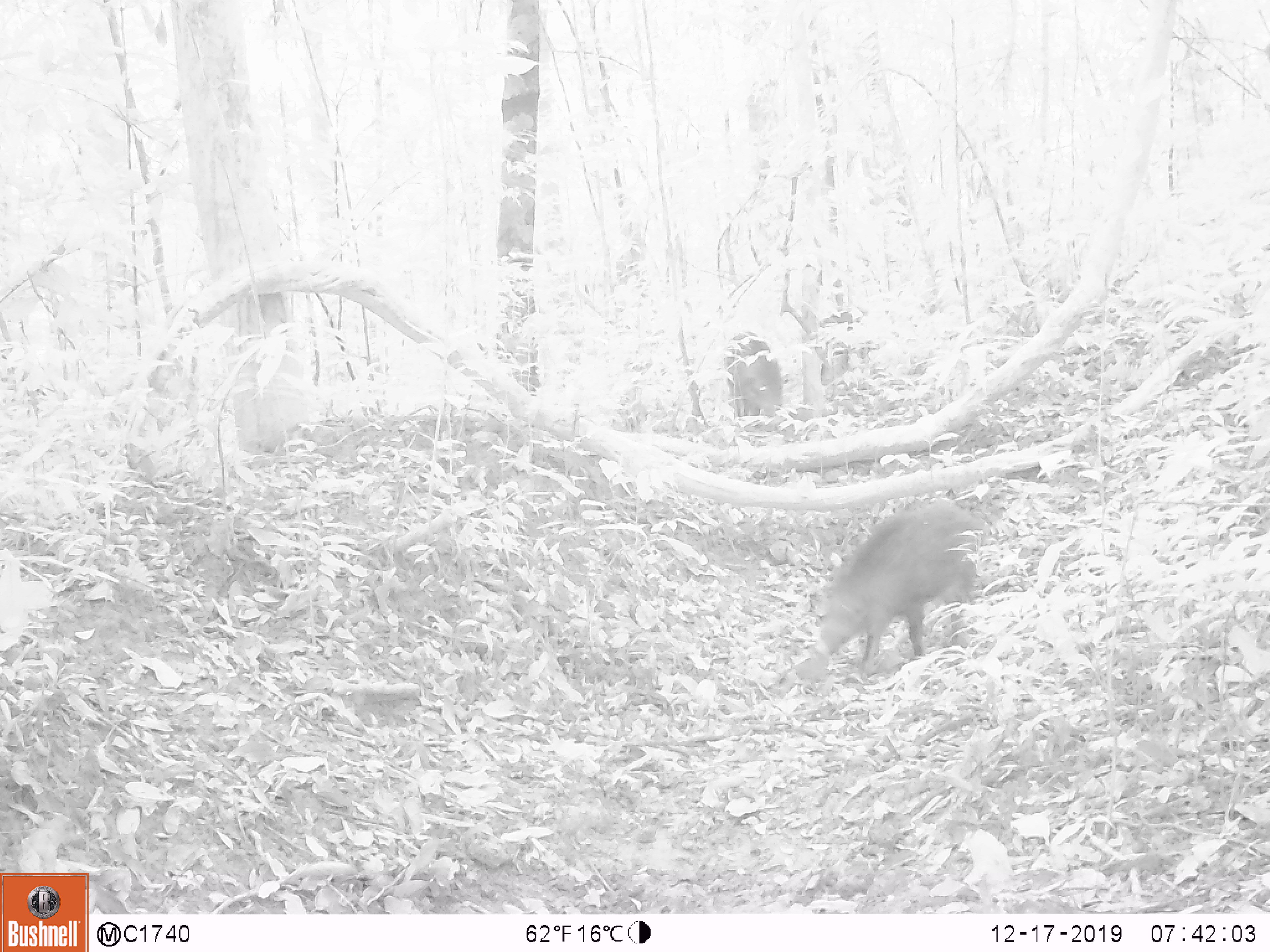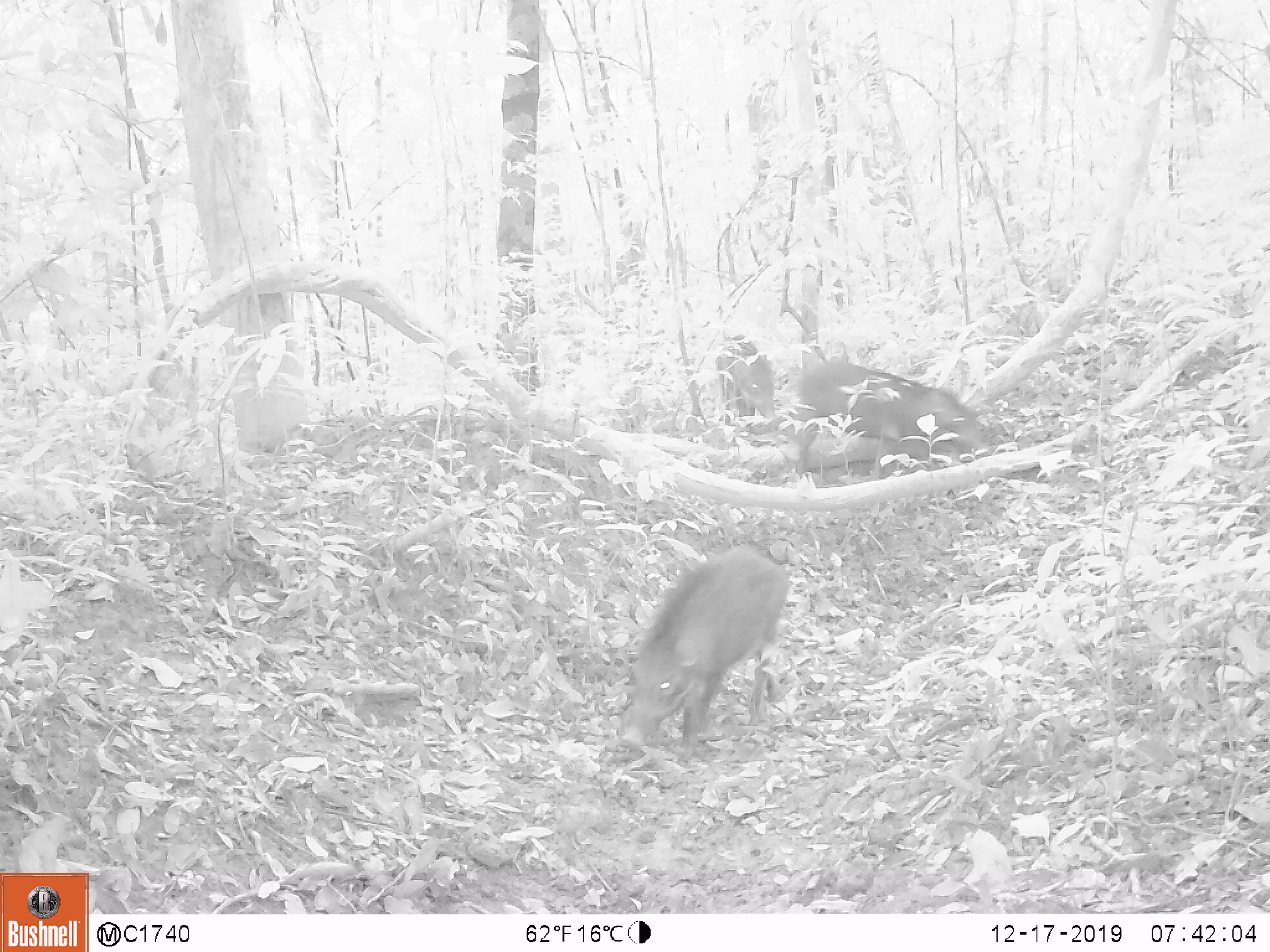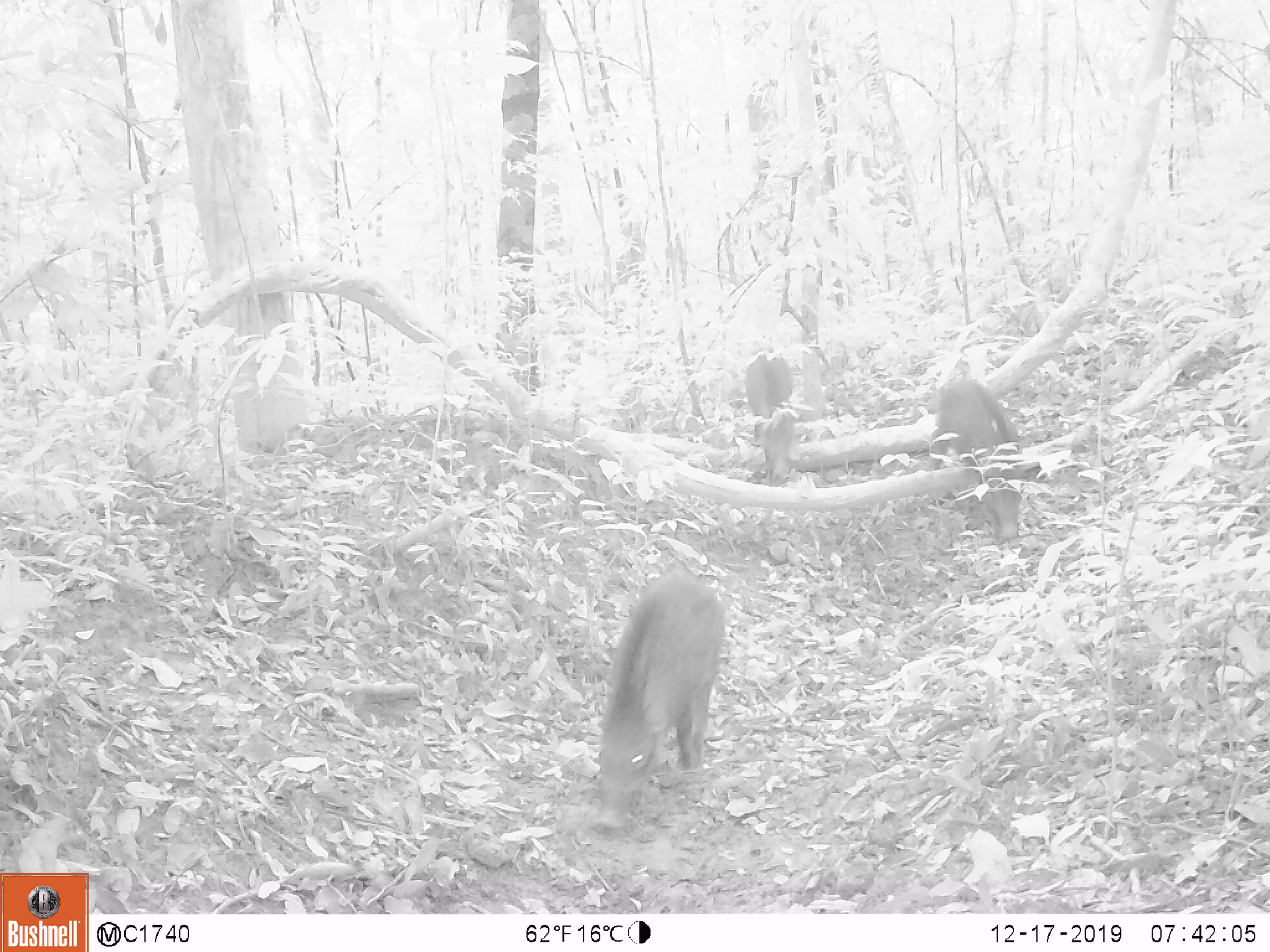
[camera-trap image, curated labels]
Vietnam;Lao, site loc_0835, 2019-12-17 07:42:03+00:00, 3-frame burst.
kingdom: Animalia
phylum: Chordata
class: Mammalia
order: Artiodactyla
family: Suidae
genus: Sus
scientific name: Sus scrofa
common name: eurasian wild pig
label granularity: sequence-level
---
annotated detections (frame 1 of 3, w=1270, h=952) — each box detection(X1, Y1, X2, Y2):
eurasian wild pig: detection(812, 500, 988, 678); detection(722, 330, 784, 415)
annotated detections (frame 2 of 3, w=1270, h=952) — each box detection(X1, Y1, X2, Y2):
eurasian wild pig: detection(617, 542, 803, 761); detection(794, 360, 994, 478); detection(715, 334, 775, 424)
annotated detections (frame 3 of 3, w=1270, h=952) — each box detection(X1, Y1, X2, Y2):
eurasian wild pig: detection(590, 569, 724, 829); detection(928, 376, 1023, 541); detection(744, 348, 794, 486)